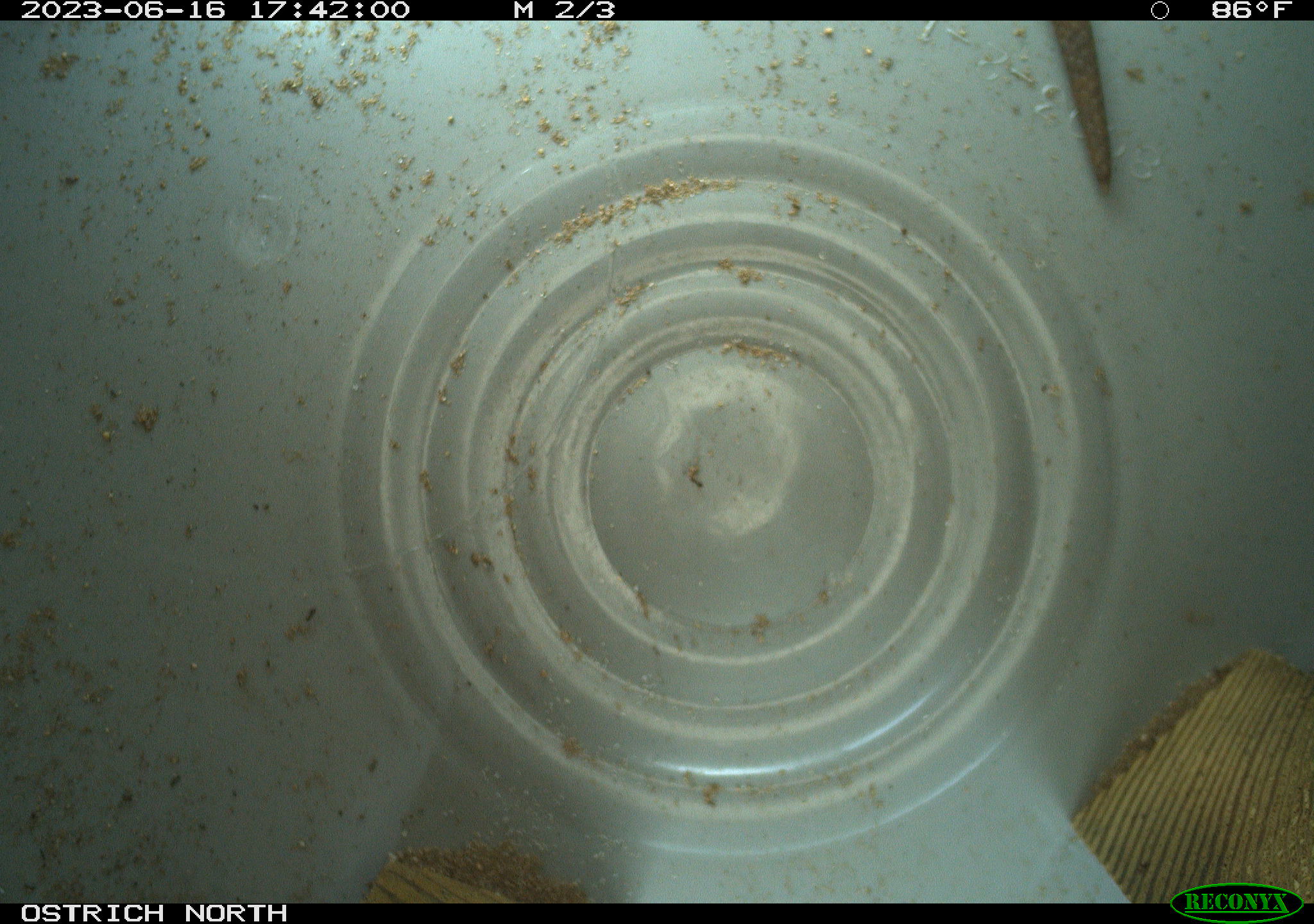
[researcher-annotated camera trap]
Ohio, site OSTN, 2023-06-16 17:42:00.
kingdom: Animalia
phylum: Chordata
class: Reptilia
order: Squamata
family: Colubridae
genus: Heterodon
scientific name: Heterodon platirhinos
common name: eastern hog-nosed snake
Eastern hog-nosed snake (Heterodon platirhinos).